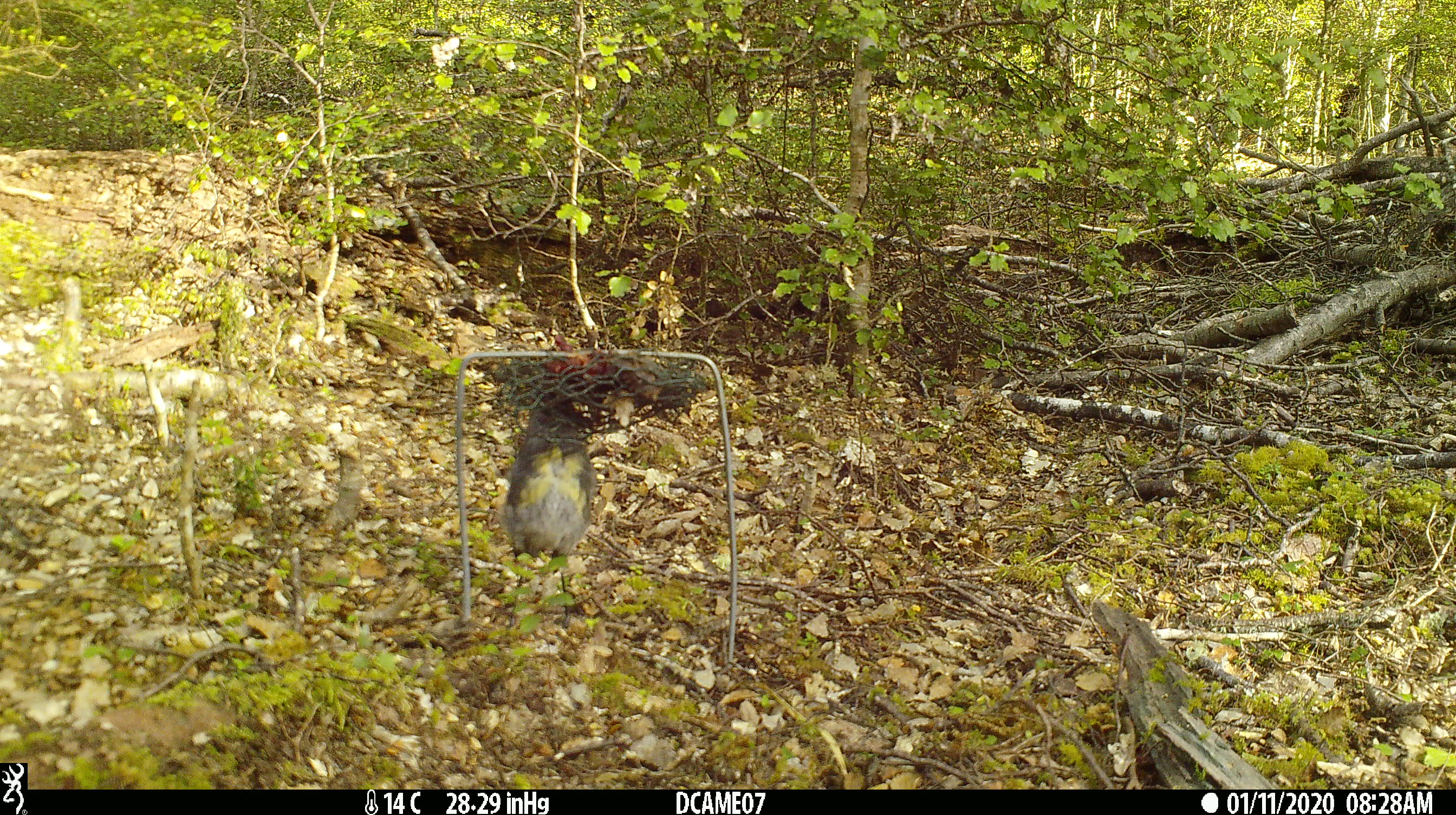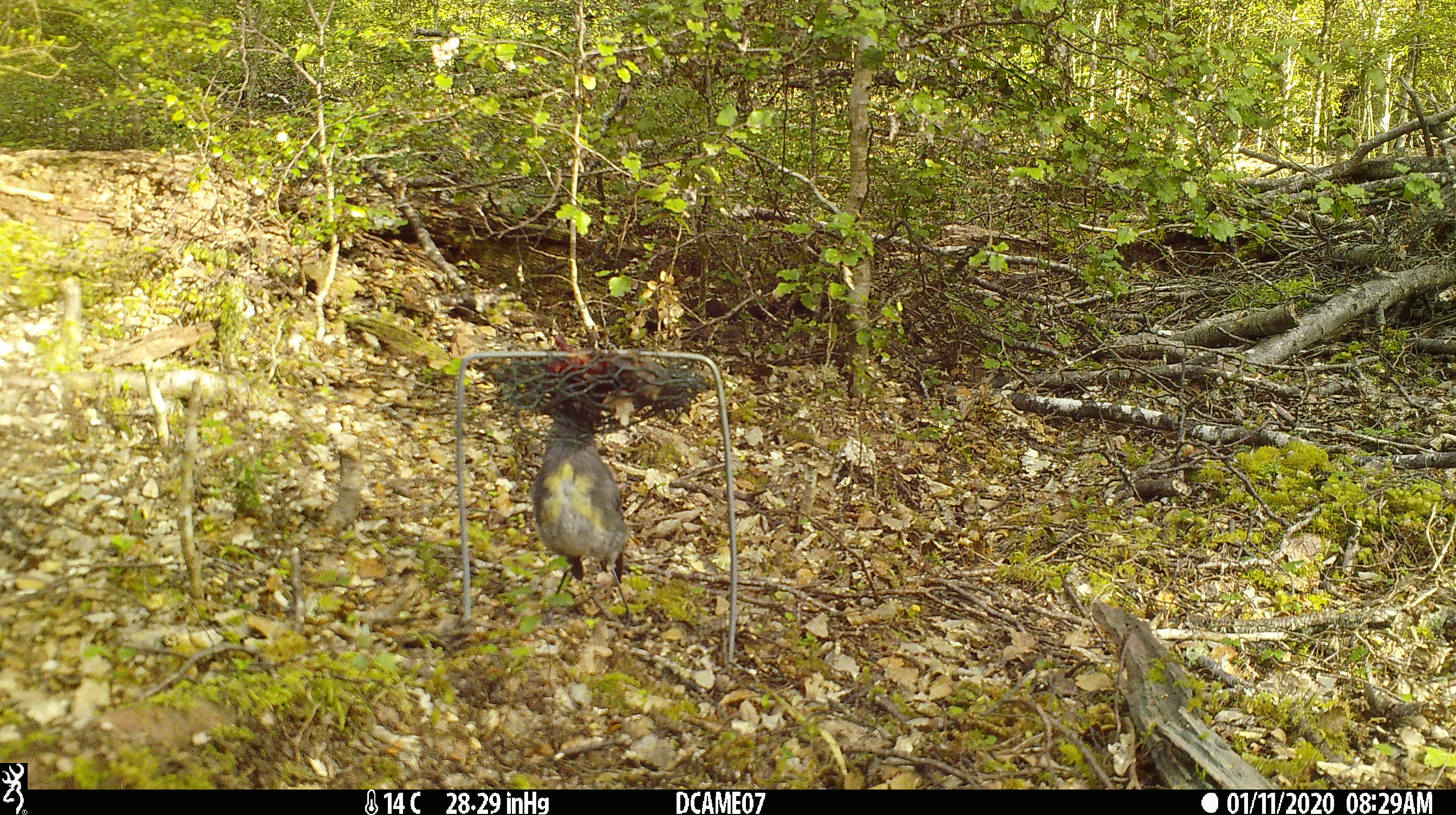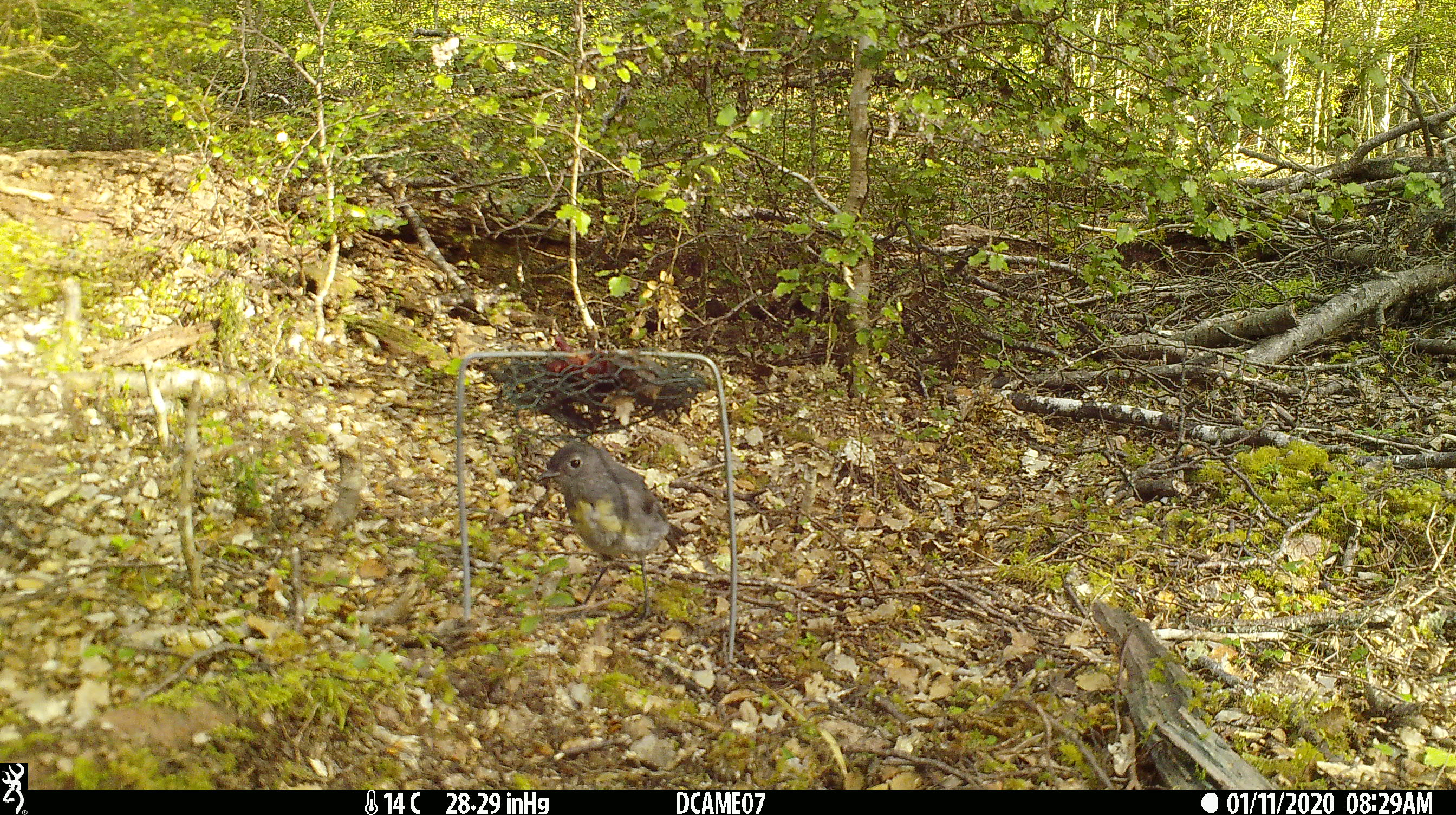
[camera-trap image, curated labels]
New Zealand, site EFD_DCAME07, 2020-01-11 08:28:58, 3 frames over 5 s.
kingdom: Animalia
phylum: Chordata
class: Aves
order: Passeriformes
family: Petroicidae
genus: Petroica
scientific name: Petroica australis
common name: new zealand robin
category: robin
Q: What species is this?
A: Robin (new zealand robin) (Petroica australis).